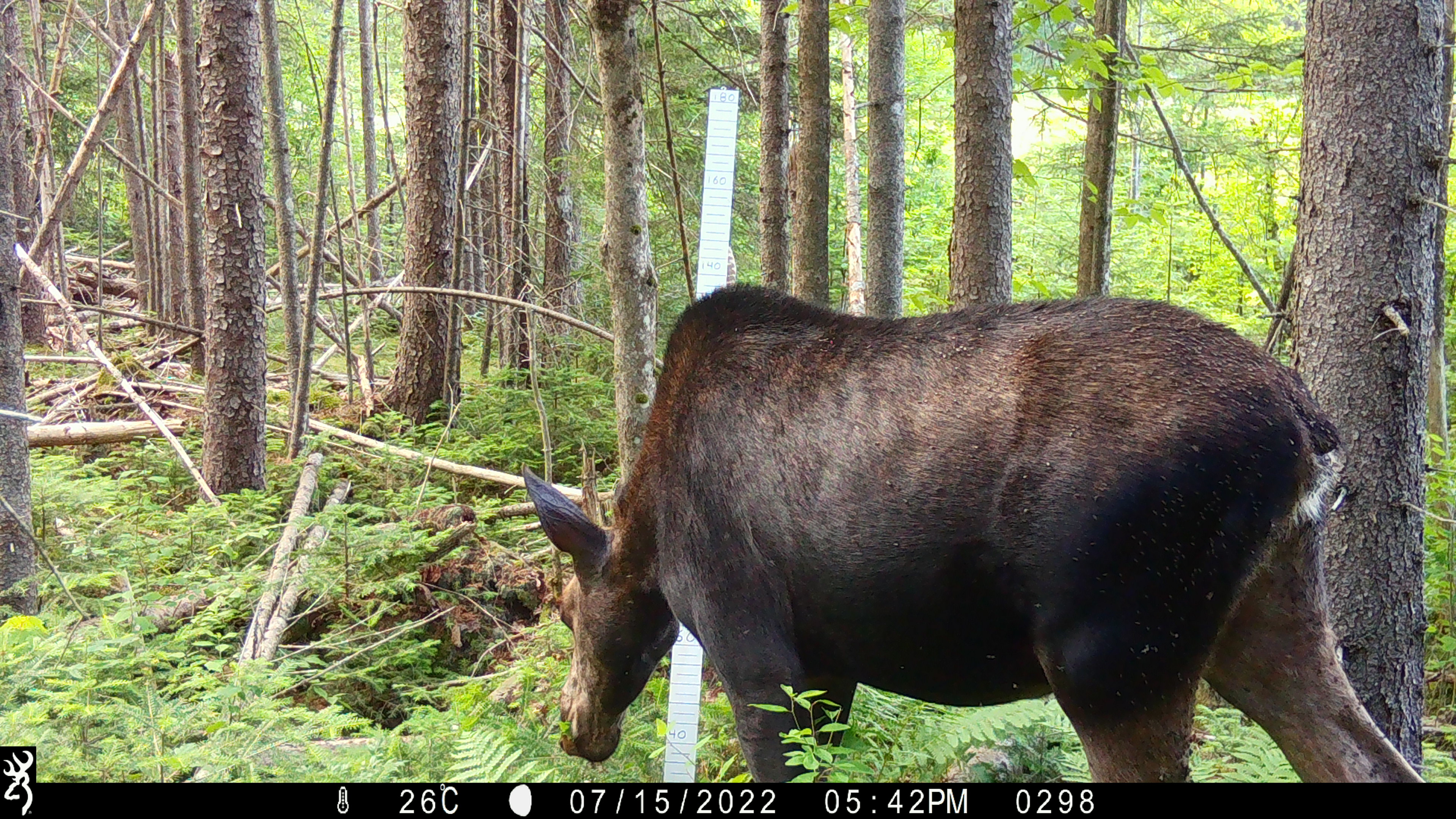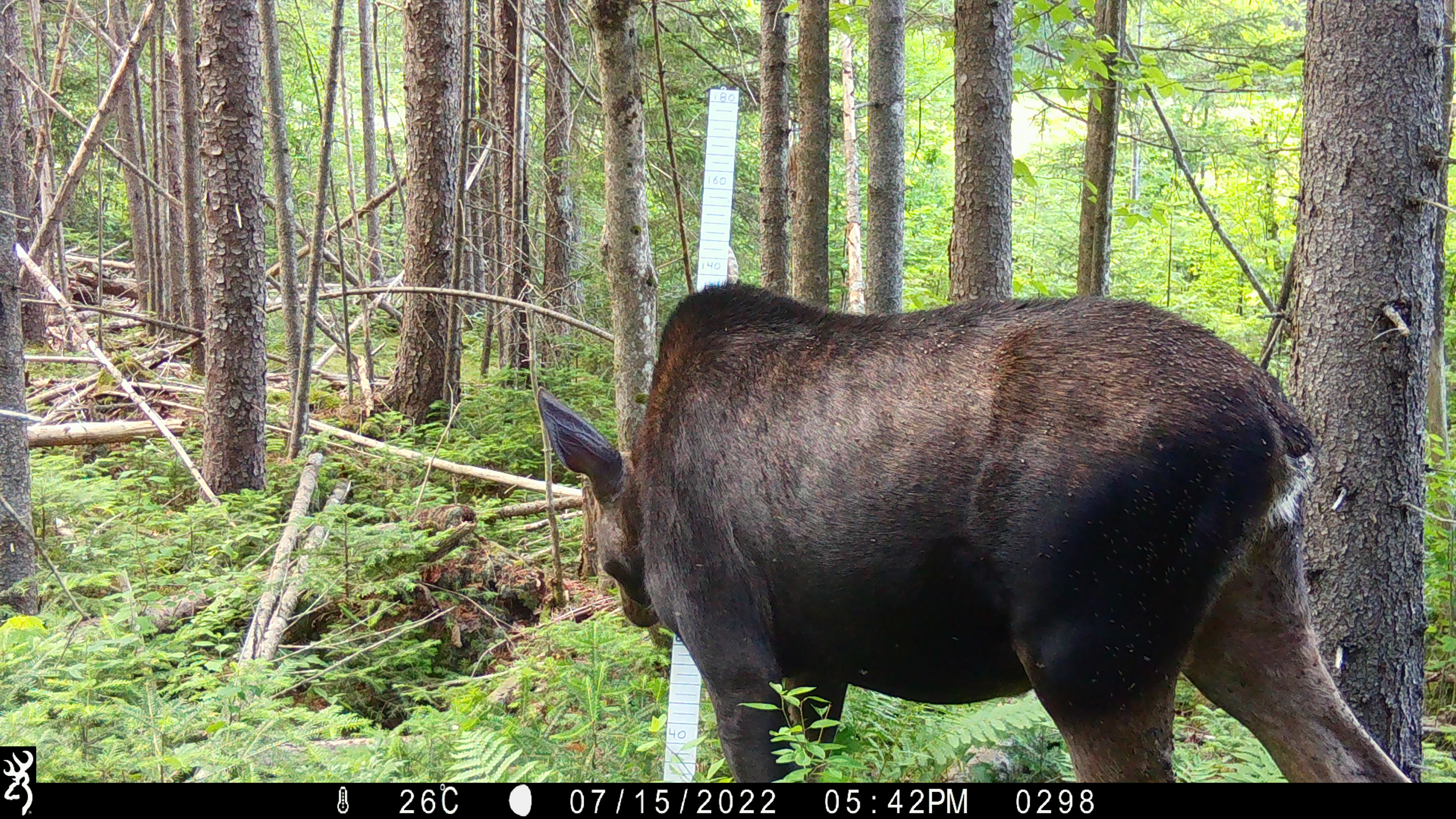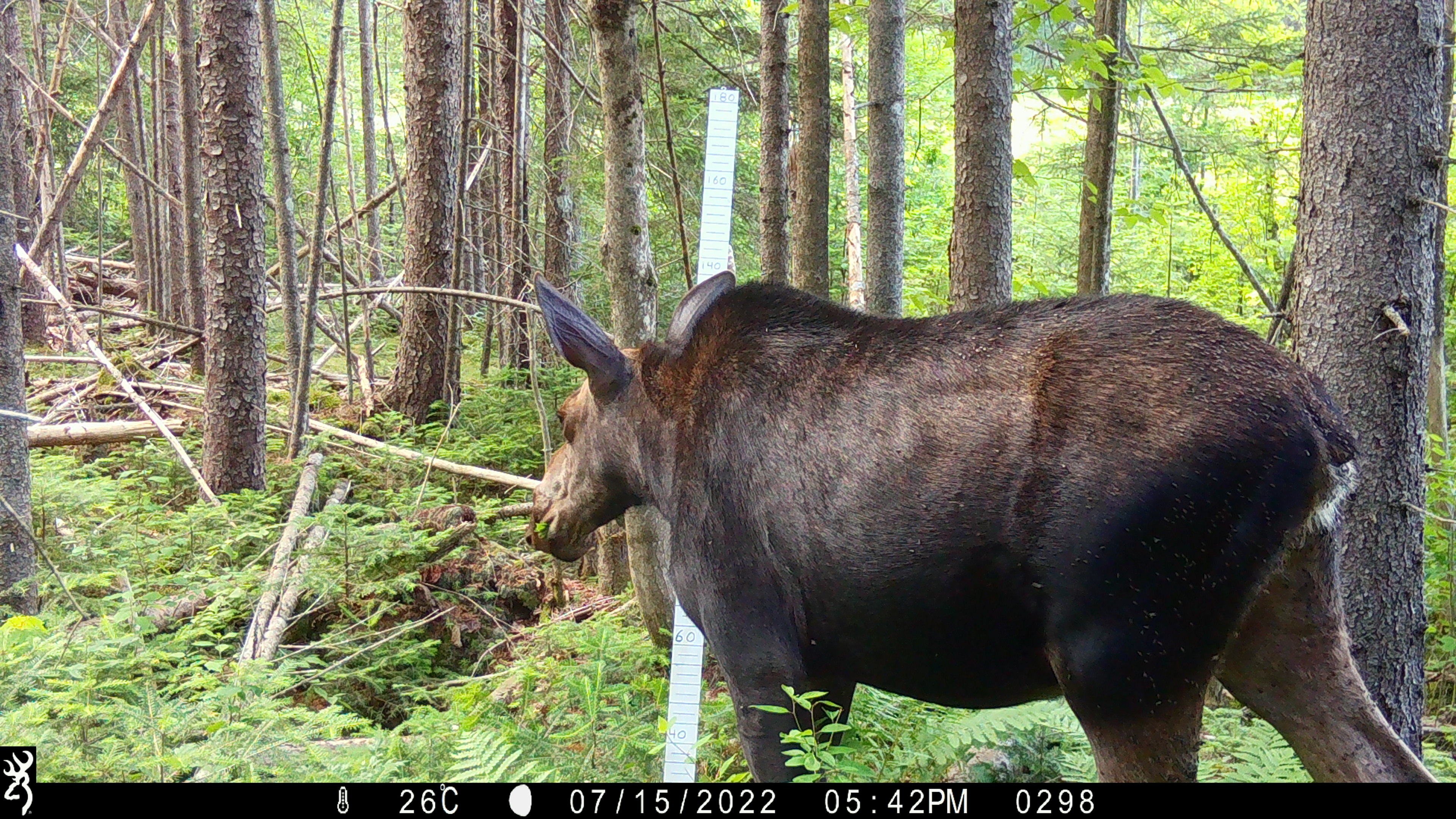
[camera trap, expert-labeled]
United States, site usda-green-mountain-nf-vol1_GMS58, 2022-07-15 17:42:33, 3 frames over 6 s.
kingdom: Animalia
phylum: Chordata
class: Mammalia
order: Artiodactyla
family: Cervidae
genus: Alces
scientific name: Alces alces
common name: moose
Moose (Alces alces).